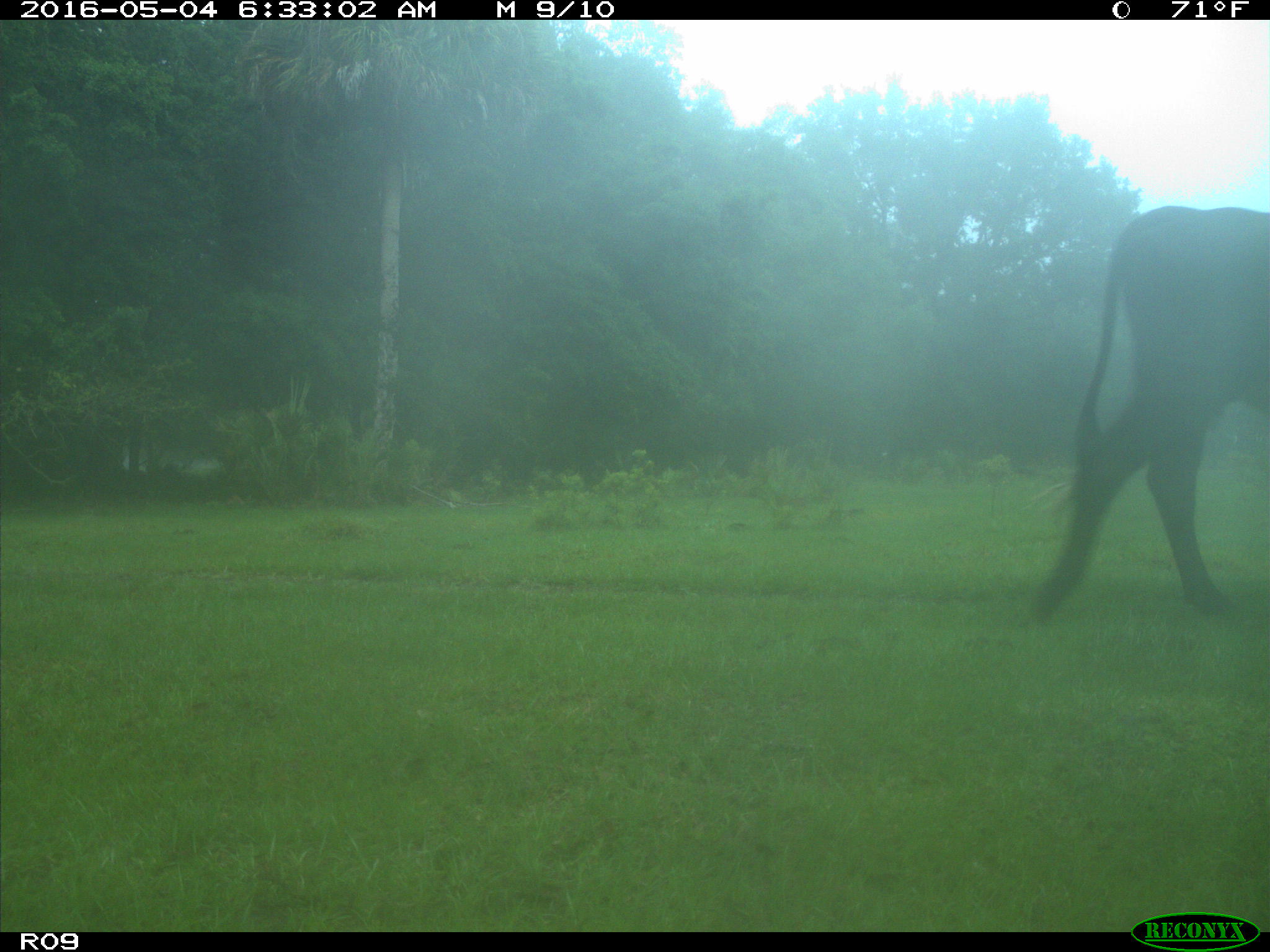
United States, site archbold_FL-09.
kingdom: Animalia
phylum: Chordata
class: Mammalia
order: Artiodactyla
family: Bovidae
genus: Bos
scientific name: Bos taurus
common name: domestic cow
Bos taurus (domestic cow).